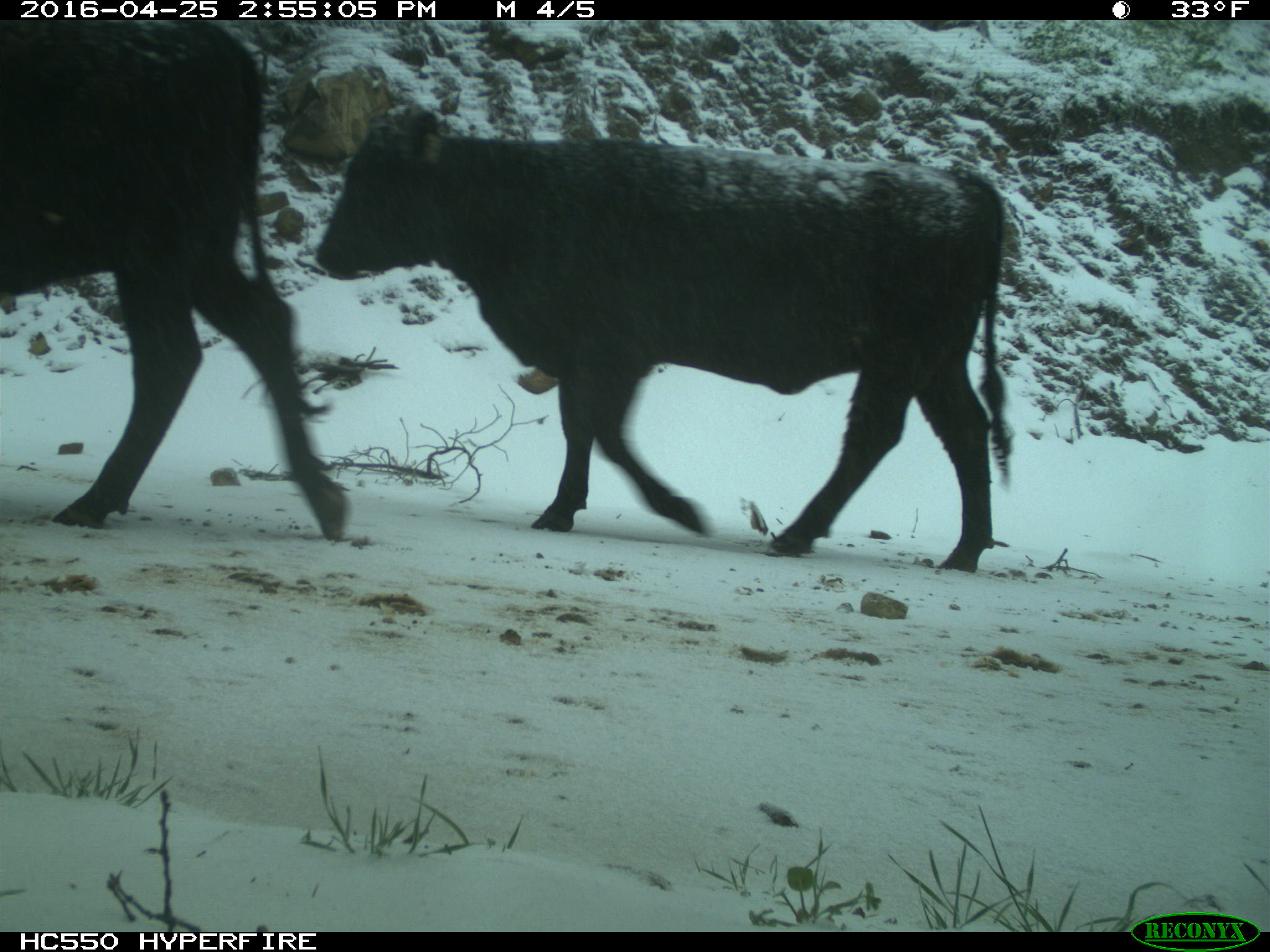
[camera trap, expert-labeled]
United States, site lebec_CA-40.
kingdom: Animalia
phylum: Chordata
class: Mammalia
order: Artiodactyla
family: Bovidae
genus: Bos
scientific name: Bos taurus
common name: domestic cow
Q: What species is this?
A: Bos taurus (domestic cow).